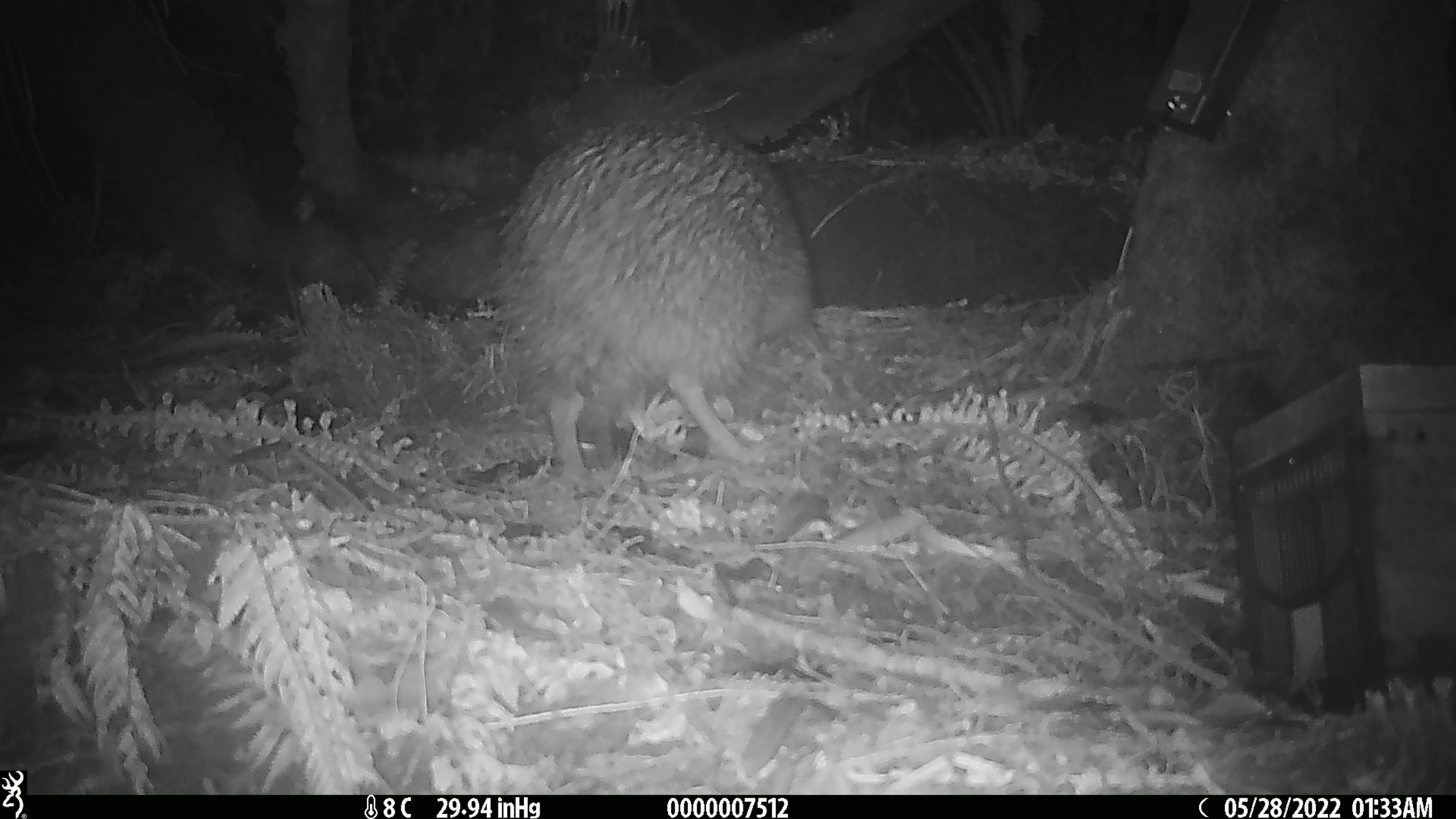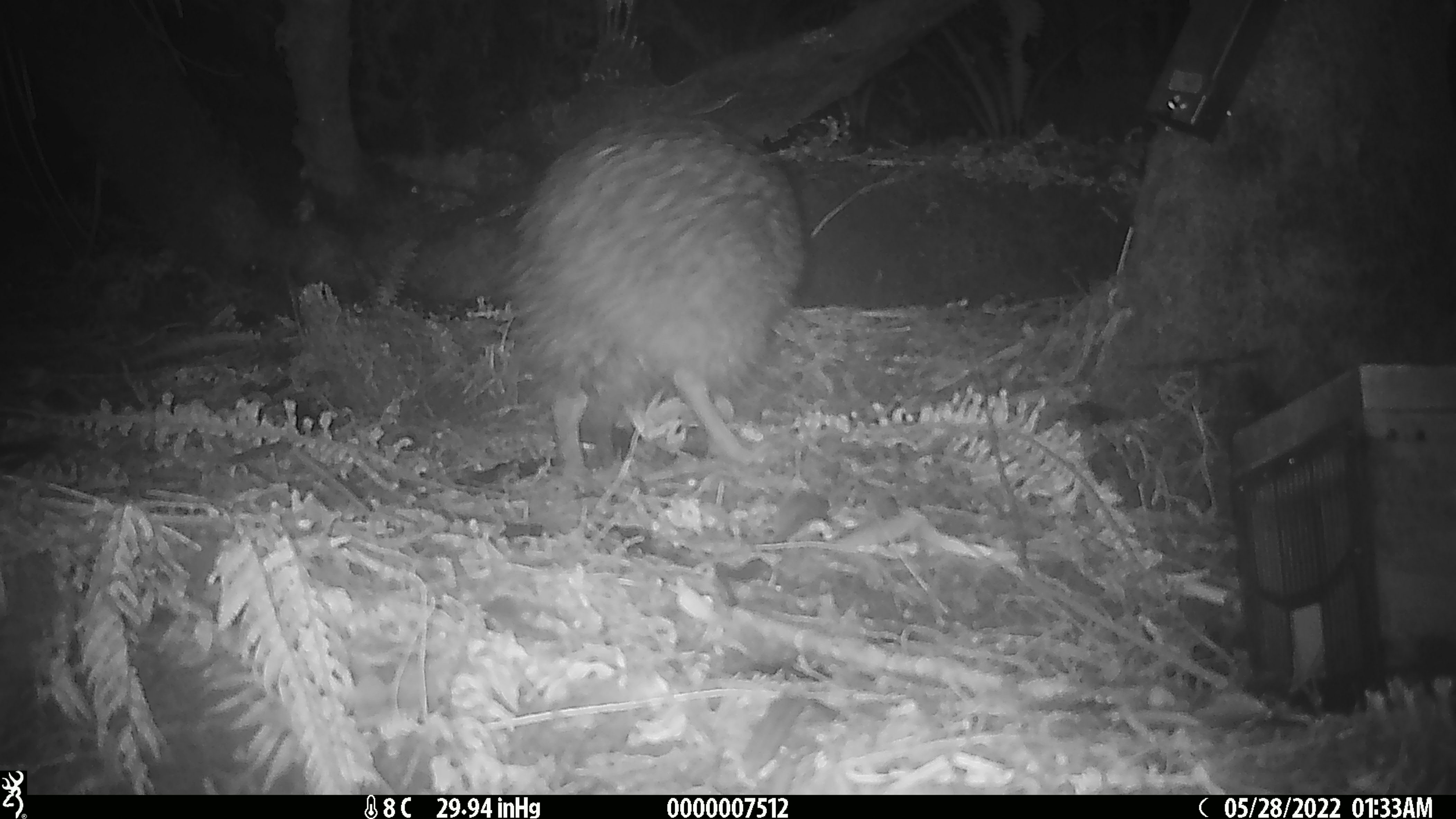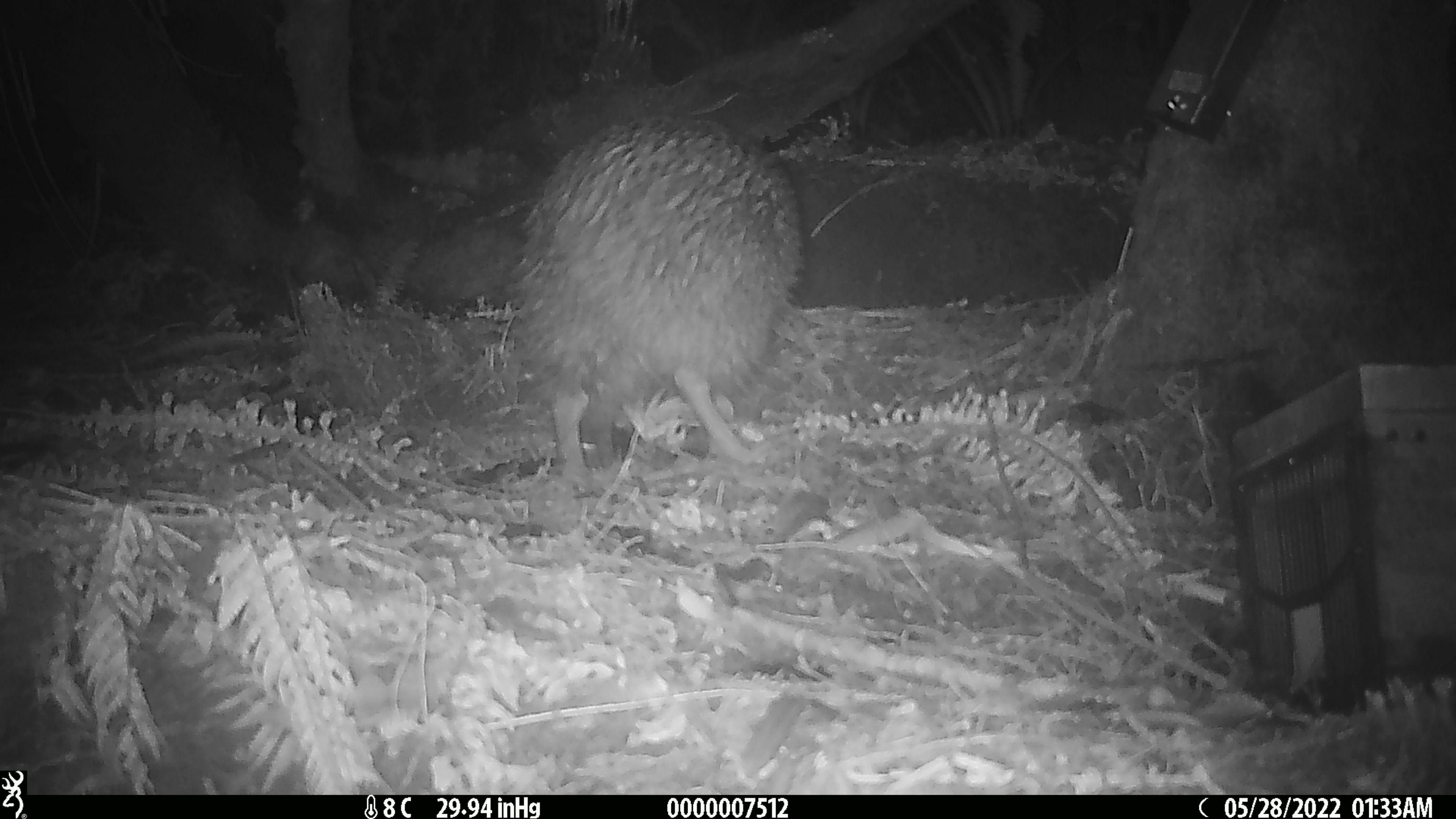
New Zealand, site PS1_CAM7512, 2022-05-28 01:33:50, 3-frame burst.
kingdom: Animalia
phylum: Chordata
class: Aves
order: Apterygiformes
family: Apterygidae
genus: Apteryx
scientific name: Apteryx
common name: kiwi